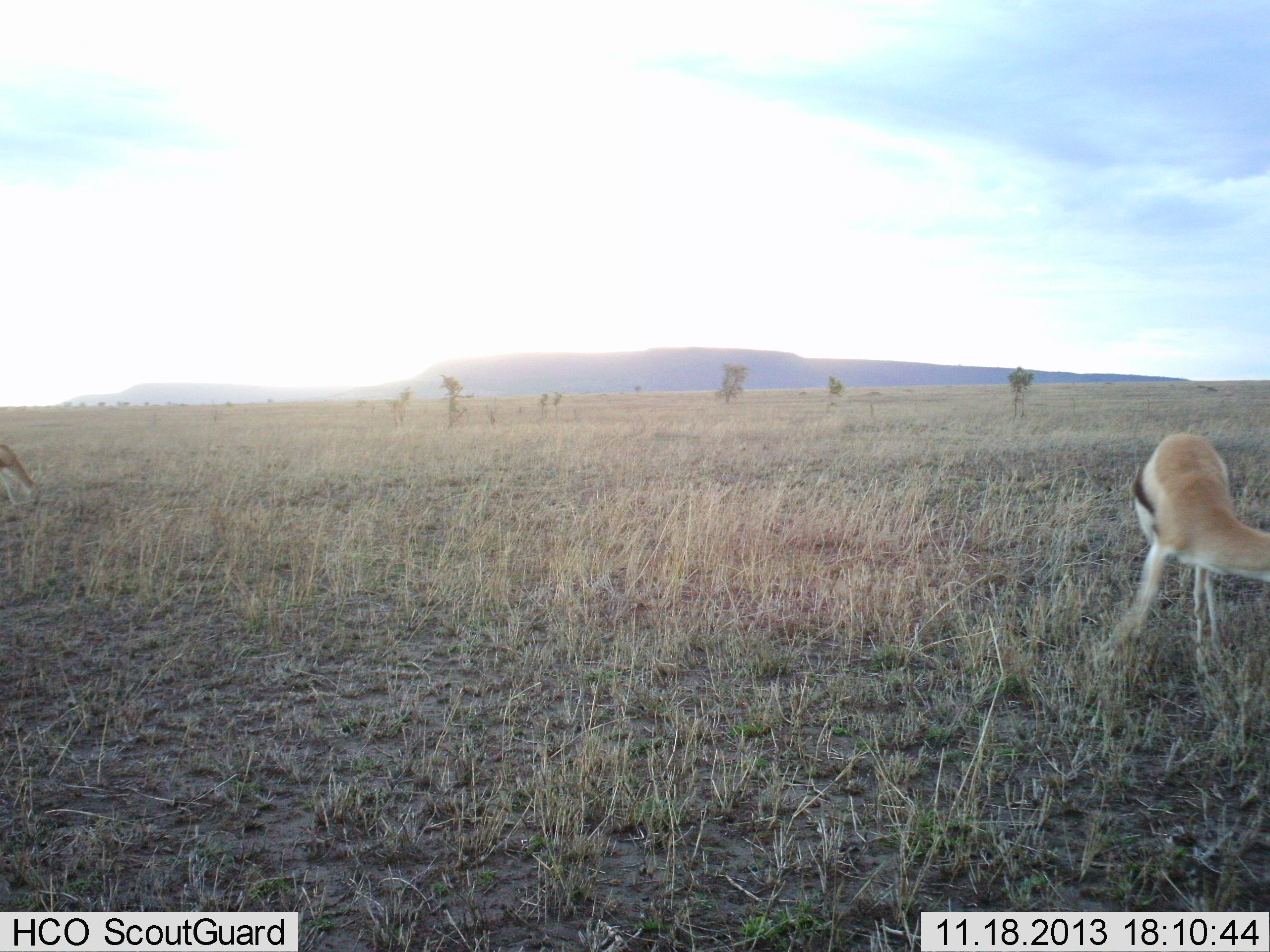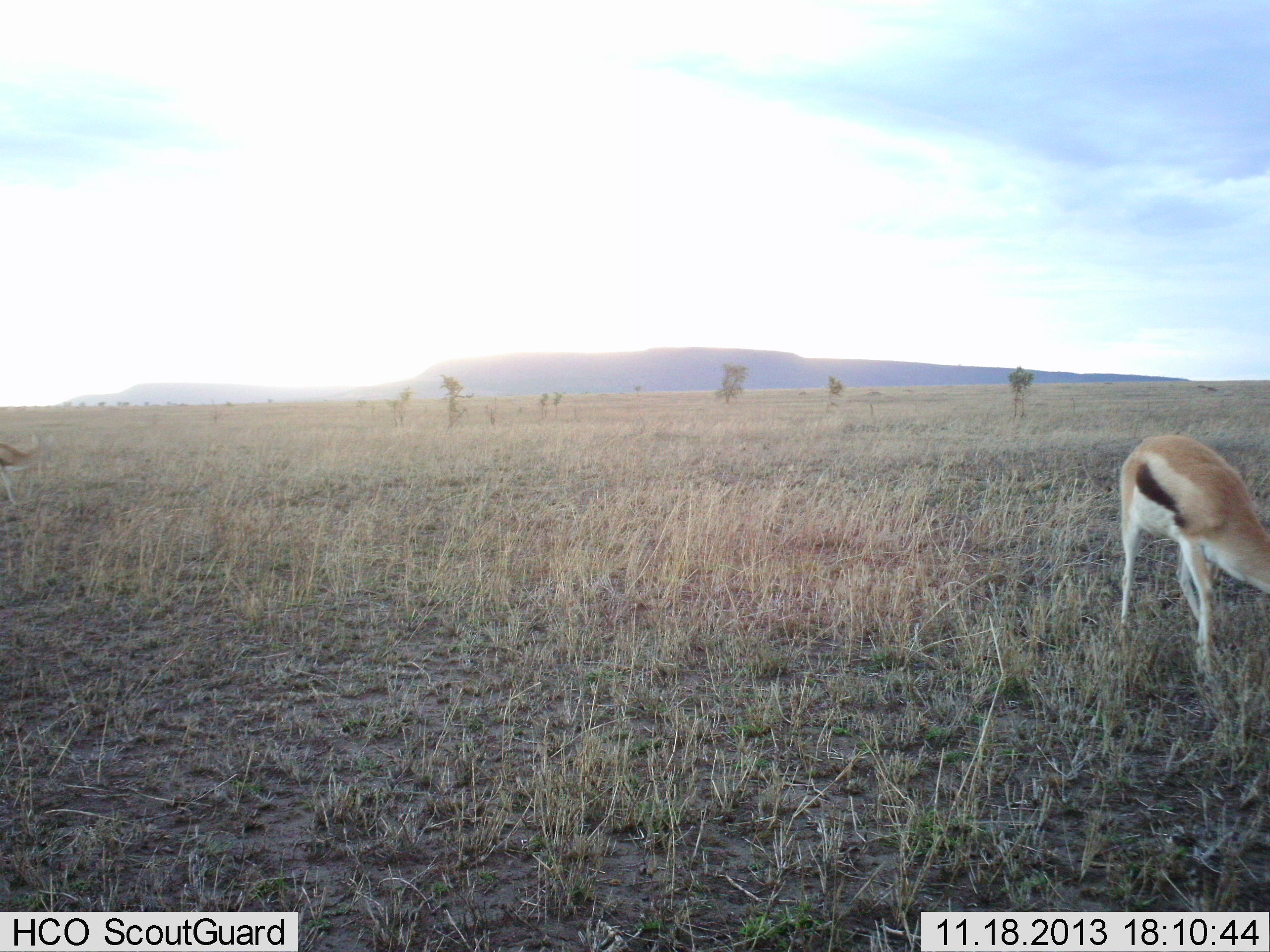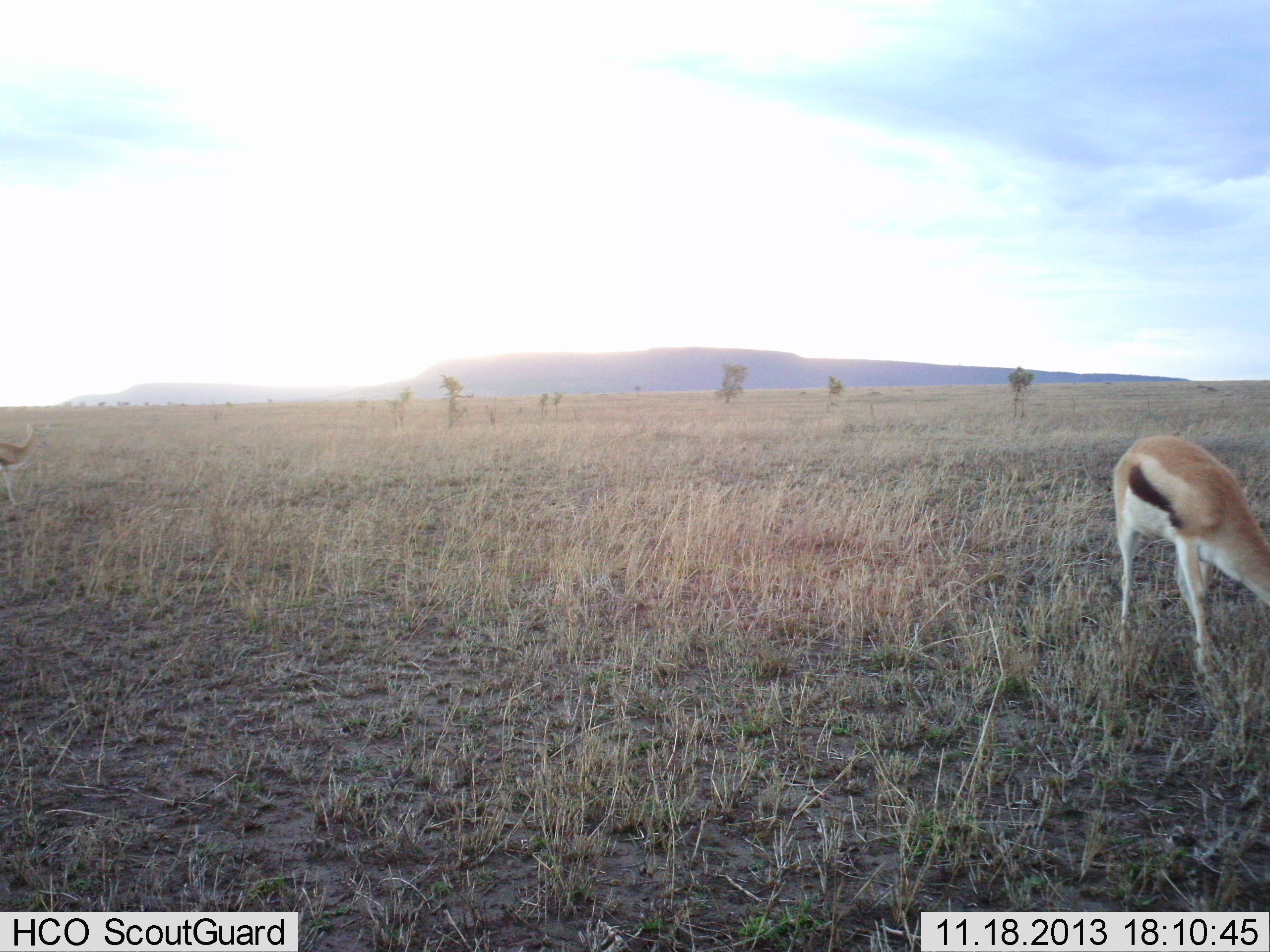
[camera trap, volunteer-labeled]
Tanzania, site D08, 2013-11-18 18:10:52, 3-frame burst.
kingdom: Animalia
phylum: Chordata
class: Mammalia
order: Artiodactyla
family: Bovidae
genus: Eudorcas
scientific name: Eudorcas thomsonii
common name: thomson's gazelle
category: gazellethomsons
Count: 2.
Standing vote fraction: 20%.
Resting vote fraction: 0%.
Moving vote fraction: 0%.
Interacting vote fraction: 0%.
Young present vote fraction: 0%.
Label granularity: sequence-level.